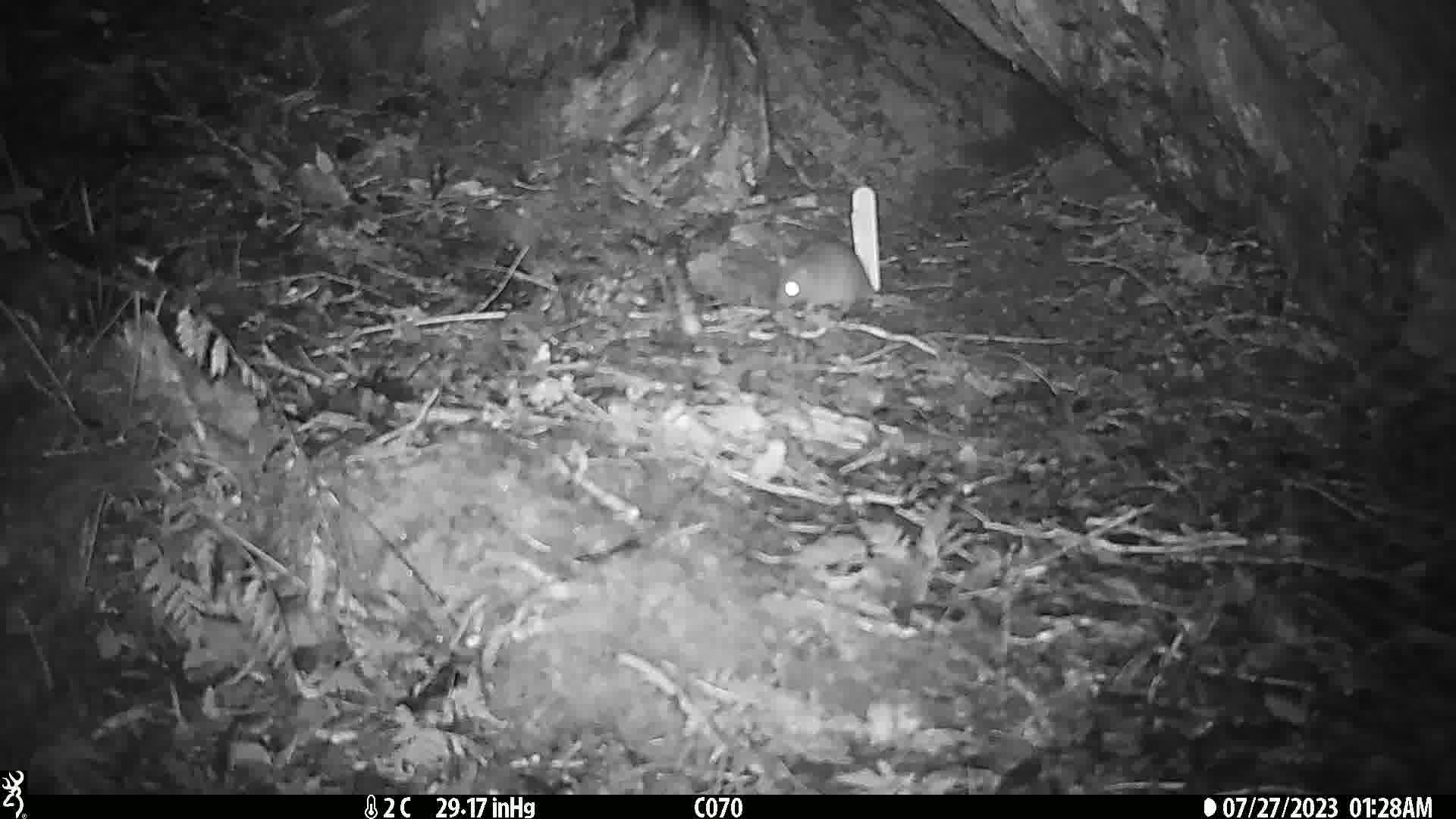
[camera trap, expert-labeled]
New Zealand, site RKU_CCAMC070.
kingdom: Animalia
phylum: Chordata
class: Mammalia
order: Rodentia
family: Muridae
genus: Rattus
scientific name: Rattus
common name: rat